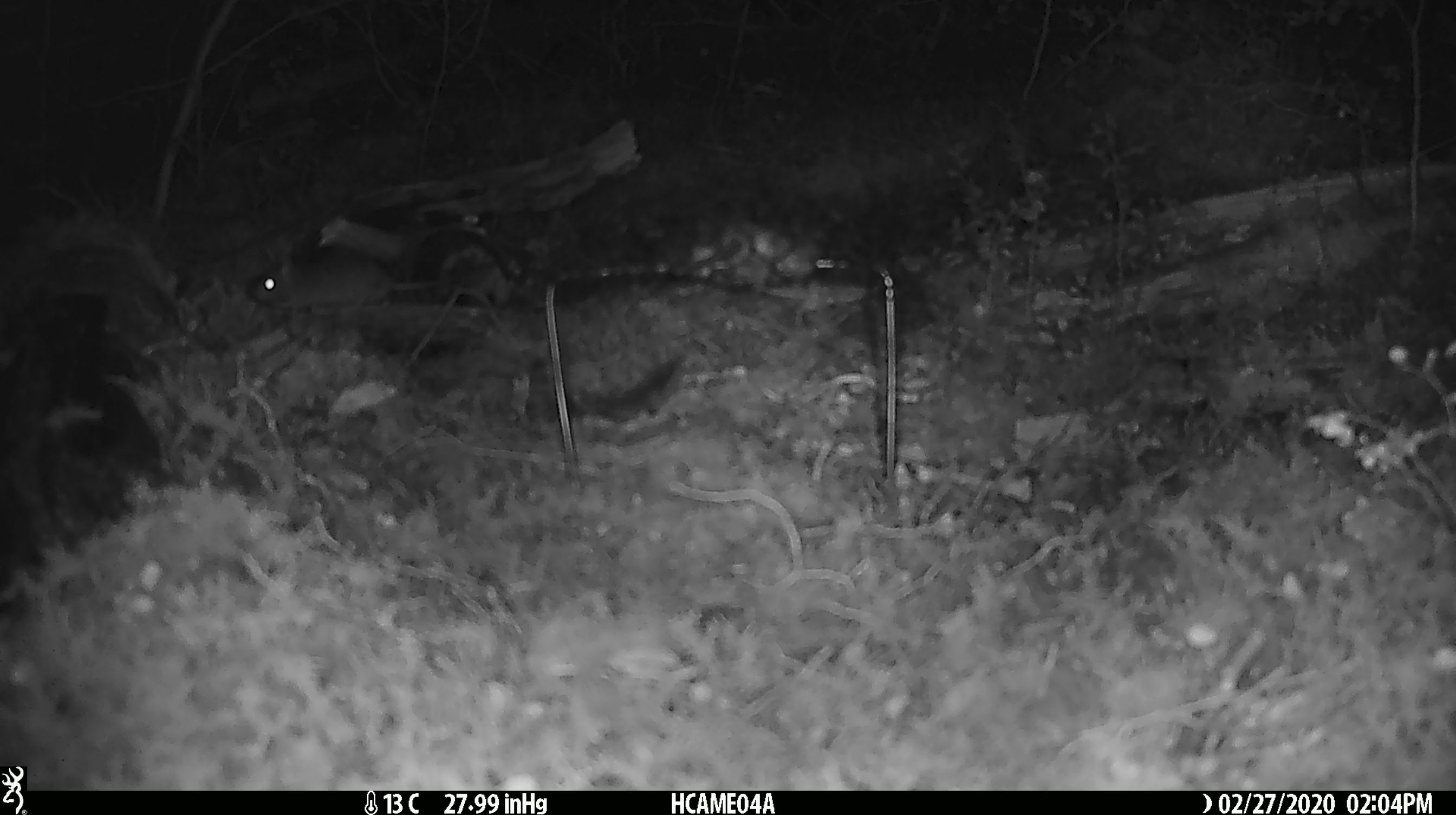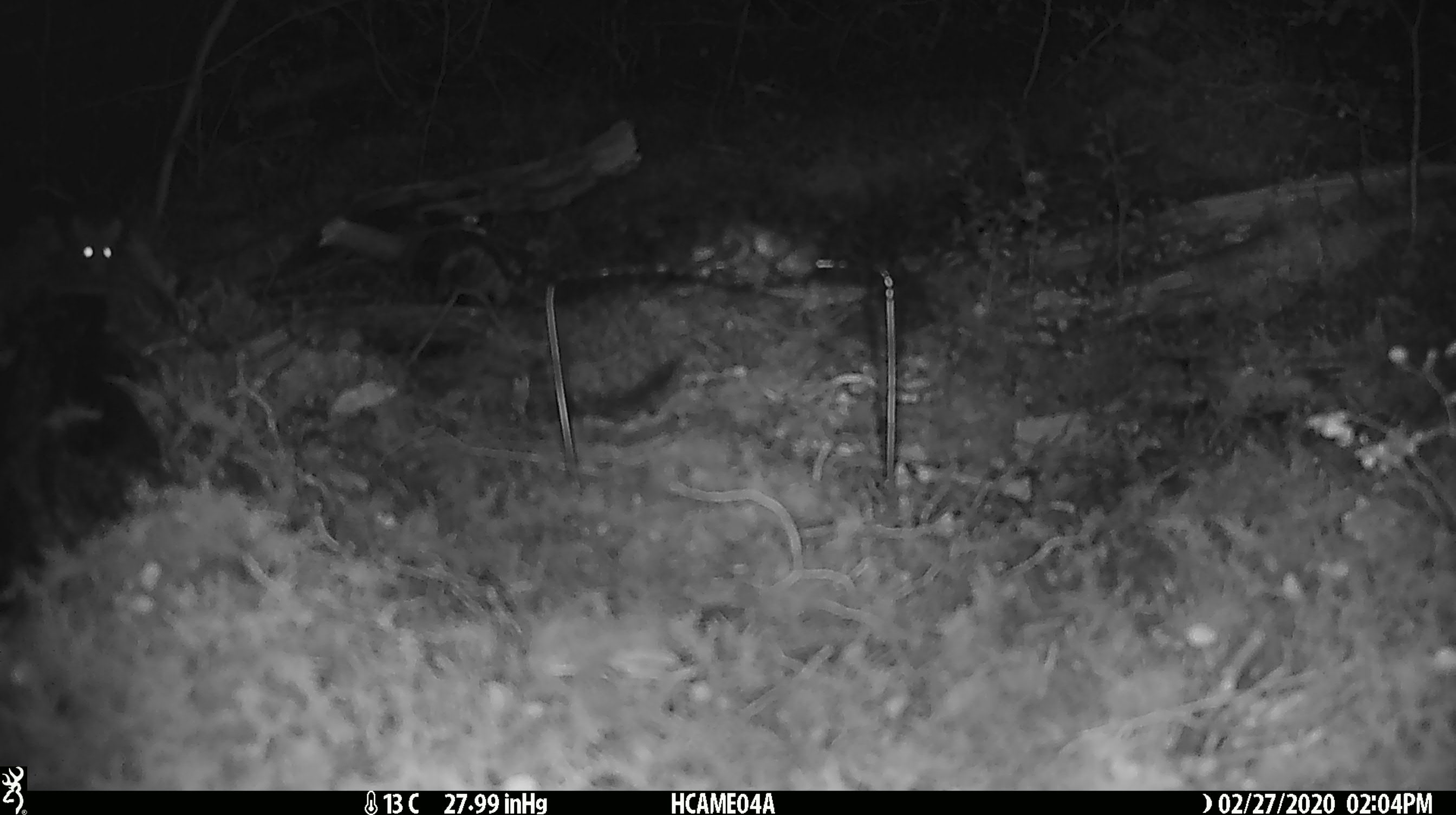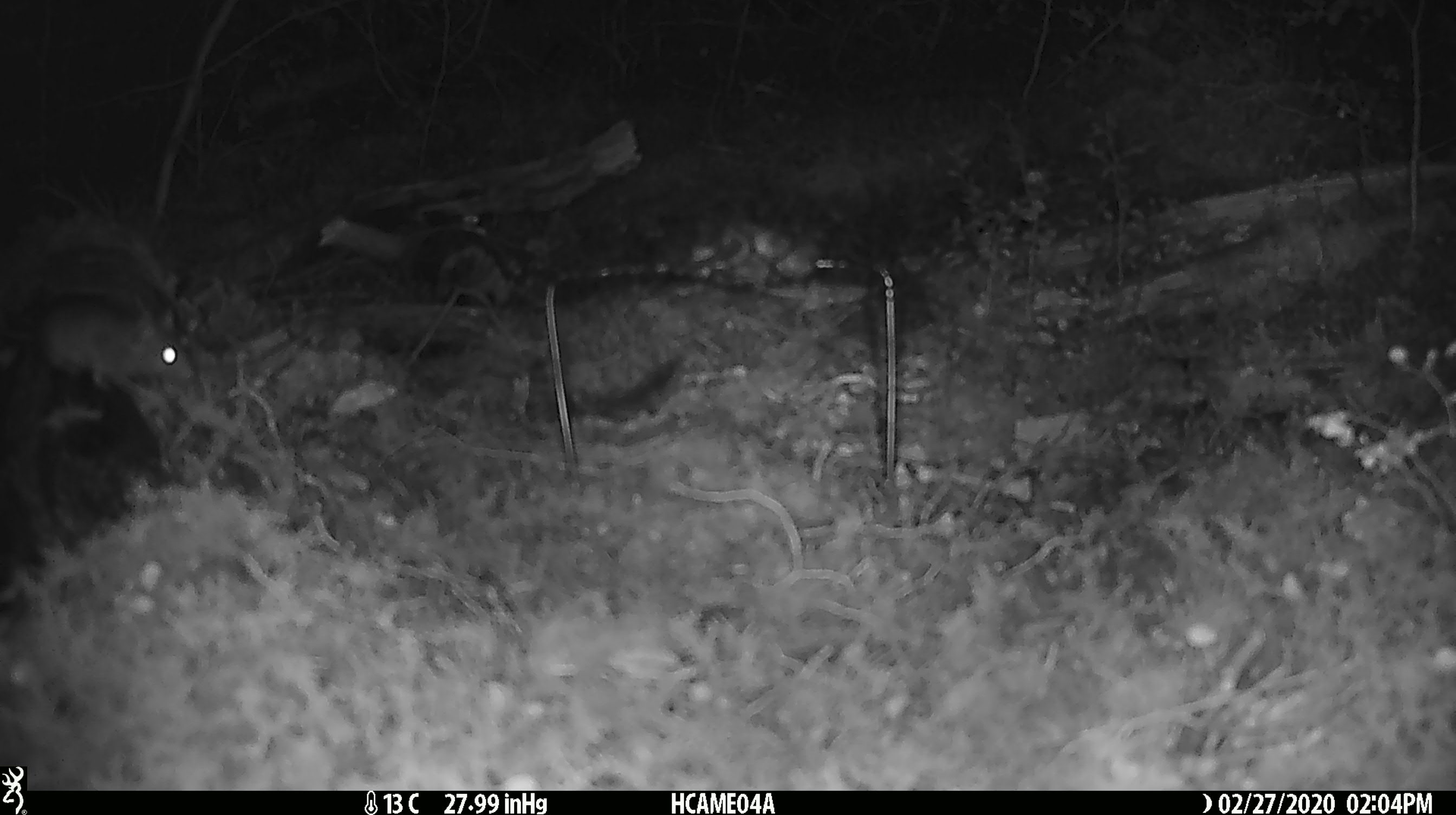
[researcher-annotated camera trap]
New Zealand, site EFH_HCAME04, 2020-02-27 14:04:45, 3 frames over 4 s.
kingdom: Animalia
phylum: Chordata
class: Mammalia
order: Rodentia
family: Muridae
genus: Mus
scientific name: Mus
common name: mouse